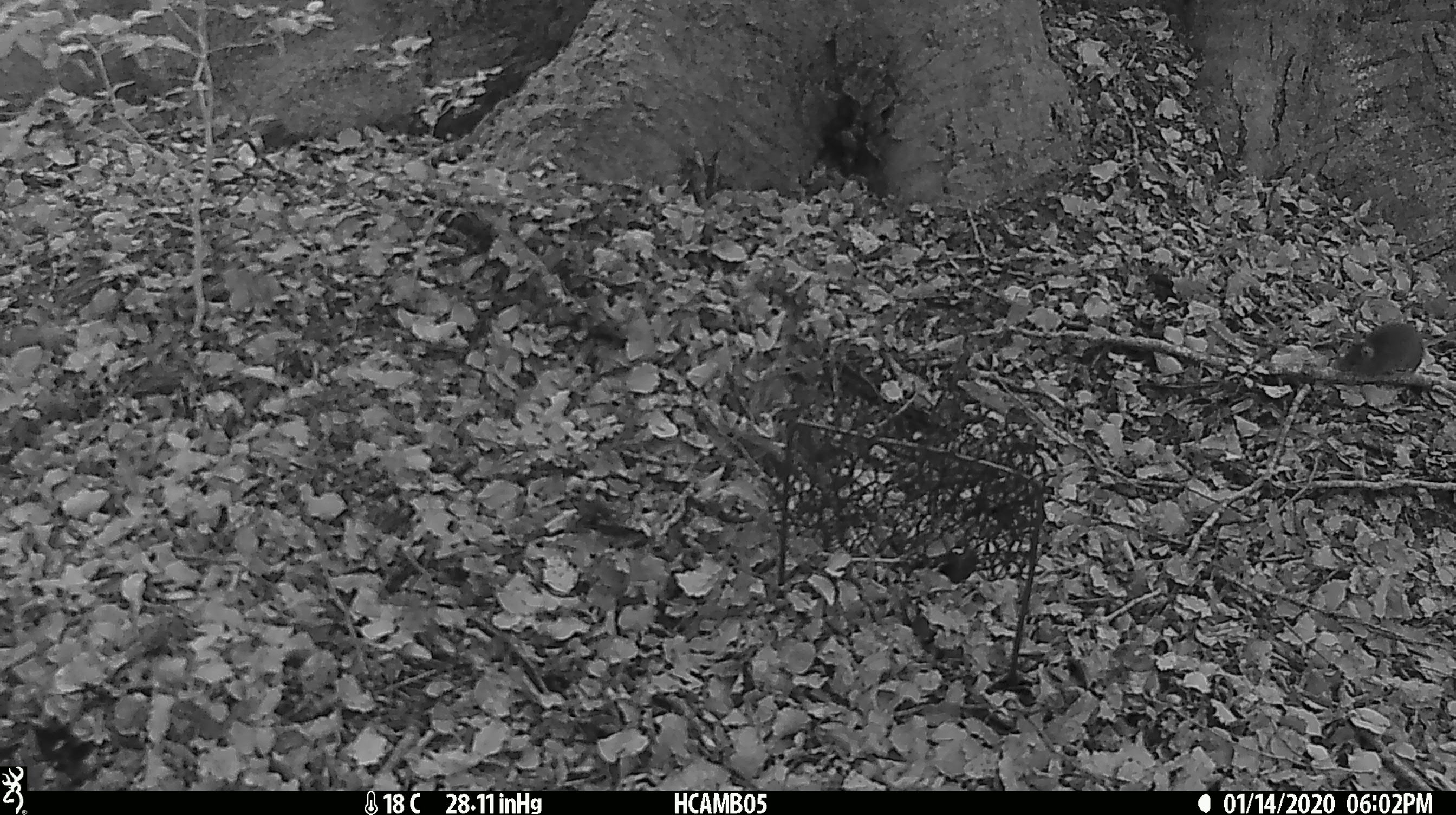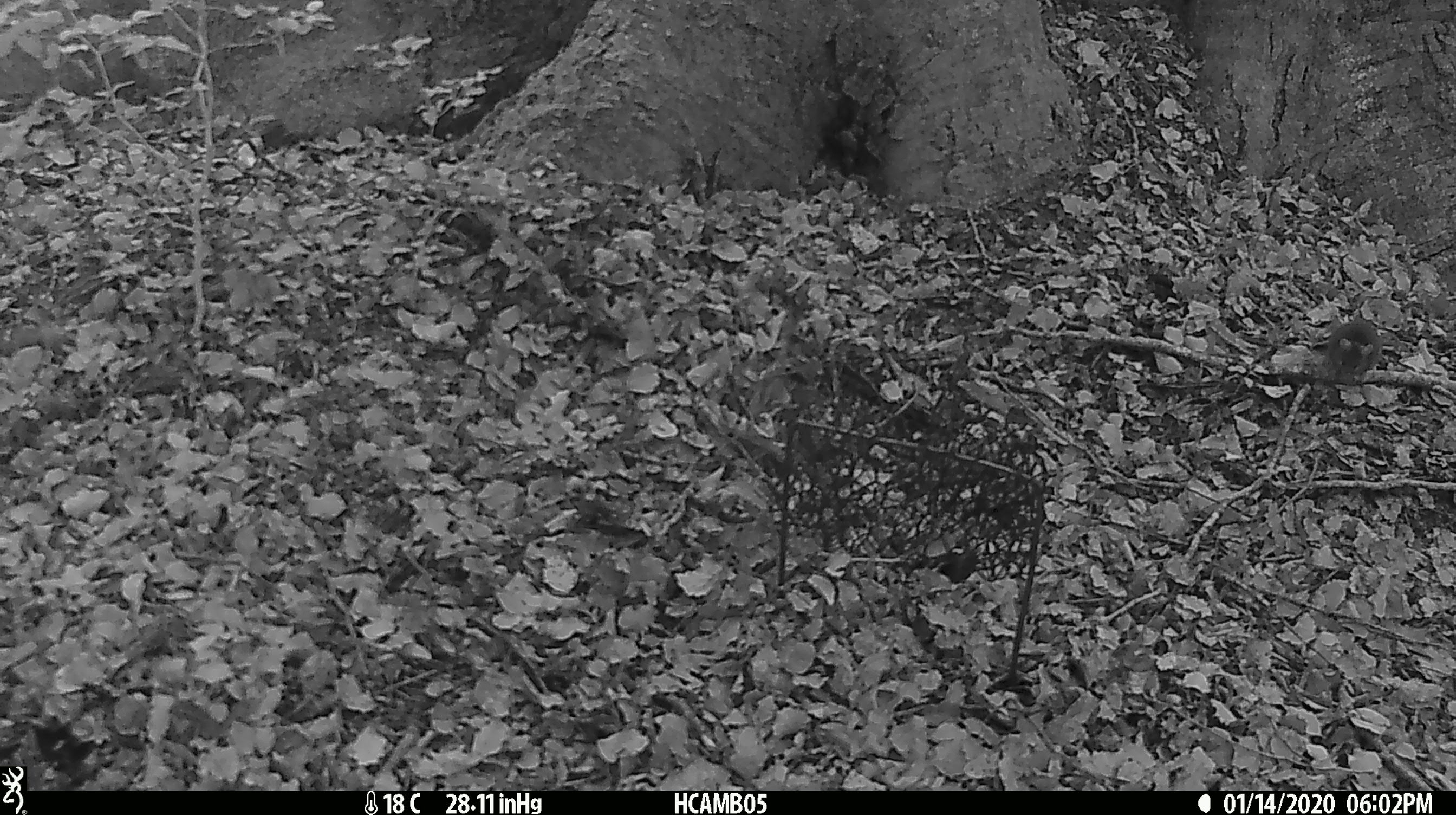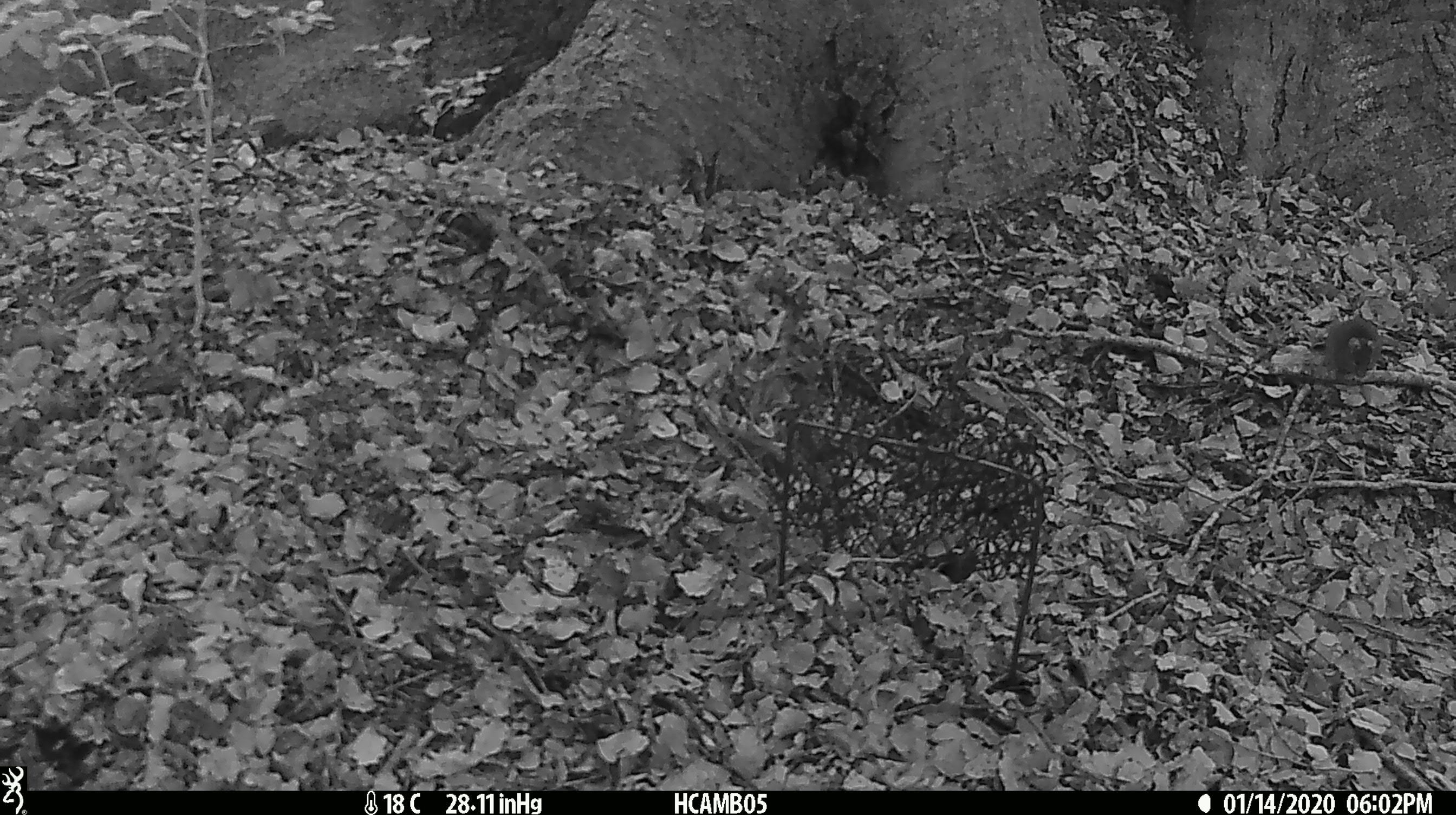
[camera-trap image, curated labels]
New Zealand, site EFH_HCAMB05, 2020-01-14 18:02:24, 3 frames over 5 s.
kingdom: Animalia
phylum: Chordata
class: Mammalia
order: Rodentia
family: Muridae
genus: Mus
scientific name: Mus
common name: mouse